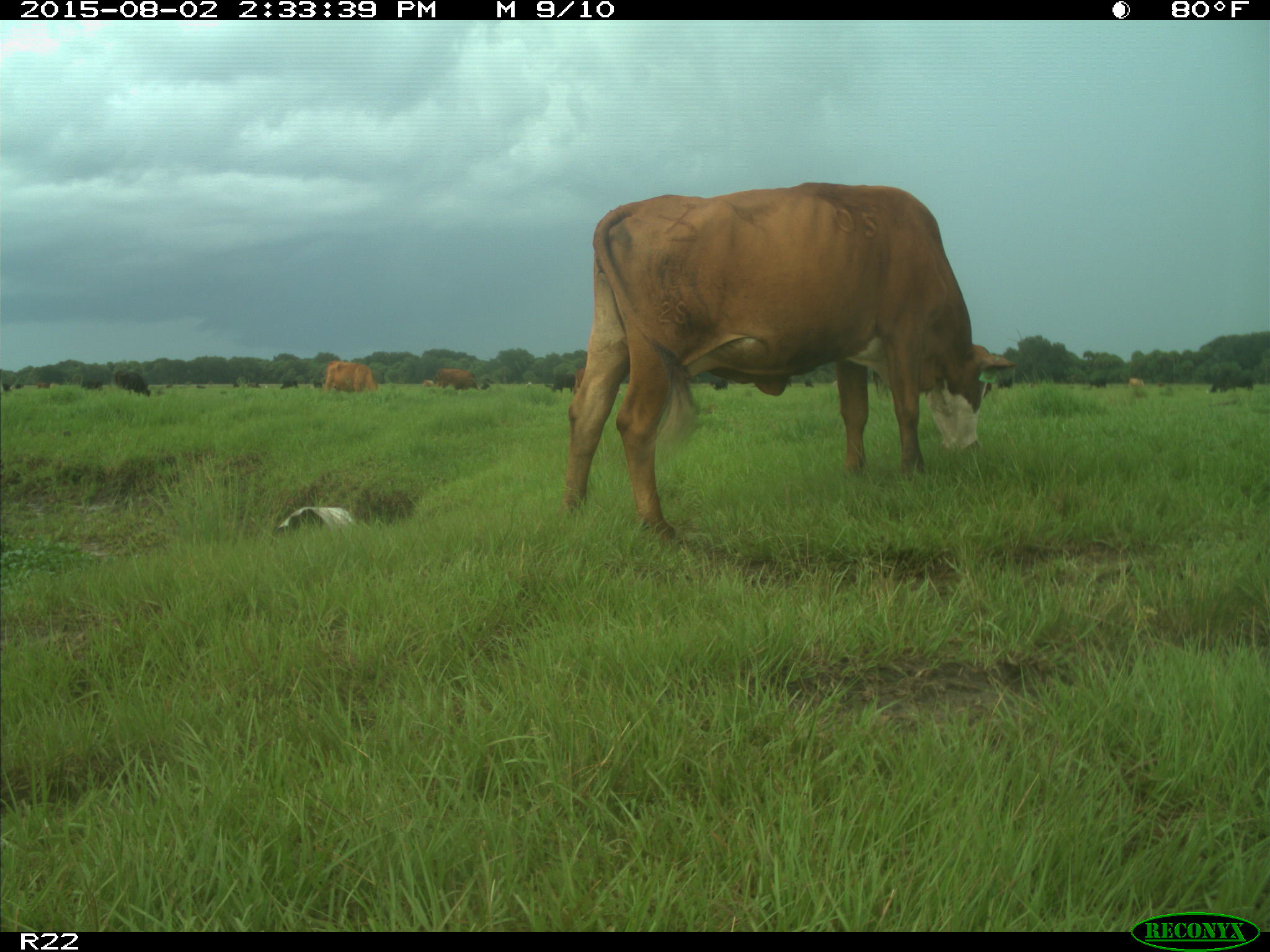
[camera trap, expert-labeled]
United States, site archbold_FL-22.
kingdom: Animalia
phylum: Chordata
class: Mammalia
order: Artiodactyla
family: Bovidae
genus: Bos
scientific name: Bos taurus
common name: domestic cow